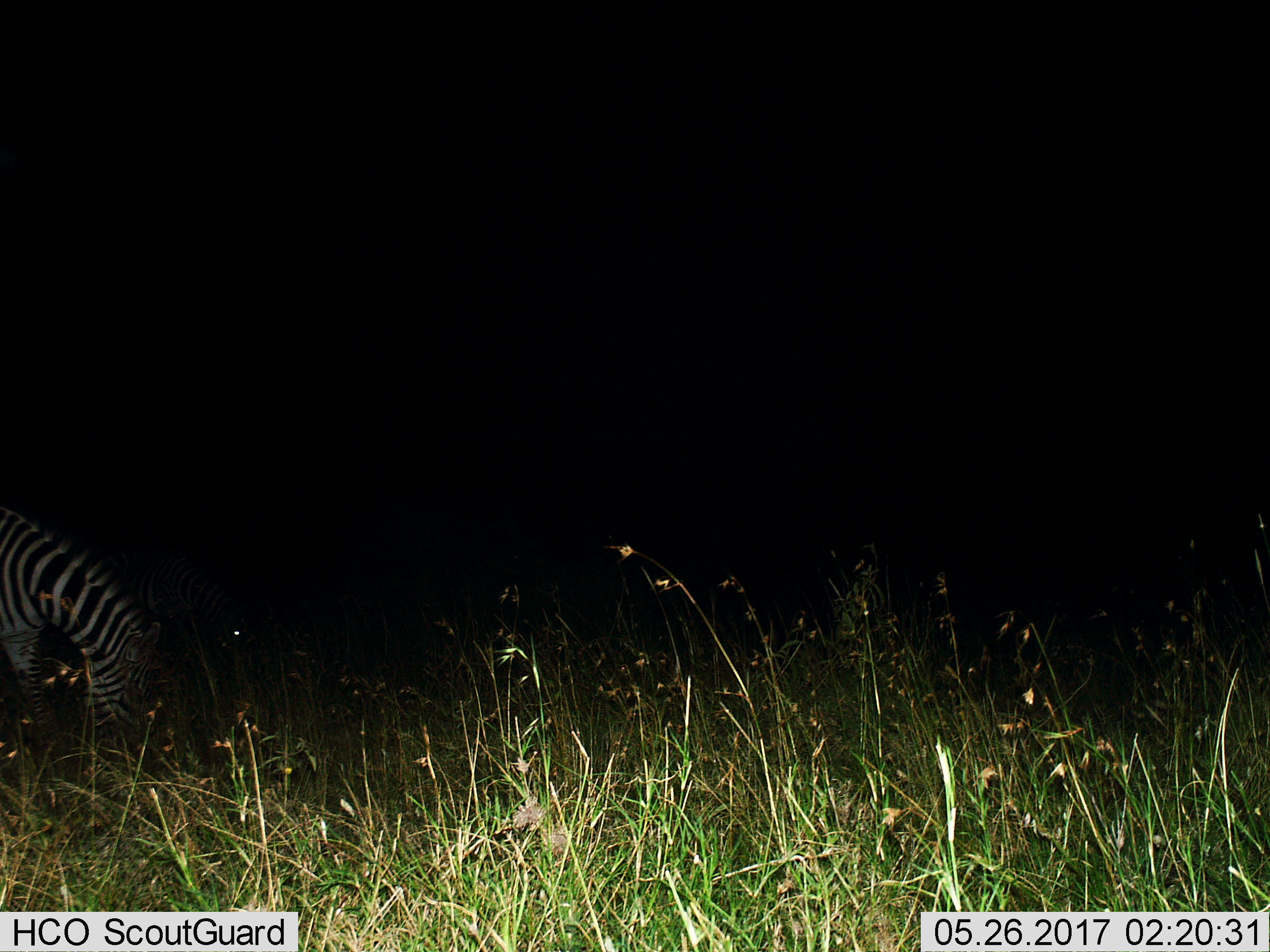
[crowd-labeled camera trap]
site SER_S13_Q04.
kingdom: Animalia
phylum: Chordata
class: Mammalia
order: Perissodactyla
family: Equidae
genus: Equus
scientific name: Equus quagga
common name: plains zebra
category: zebraplains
Zebraplains (plains zebra) (Equus quagga), count 2. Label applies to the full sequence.